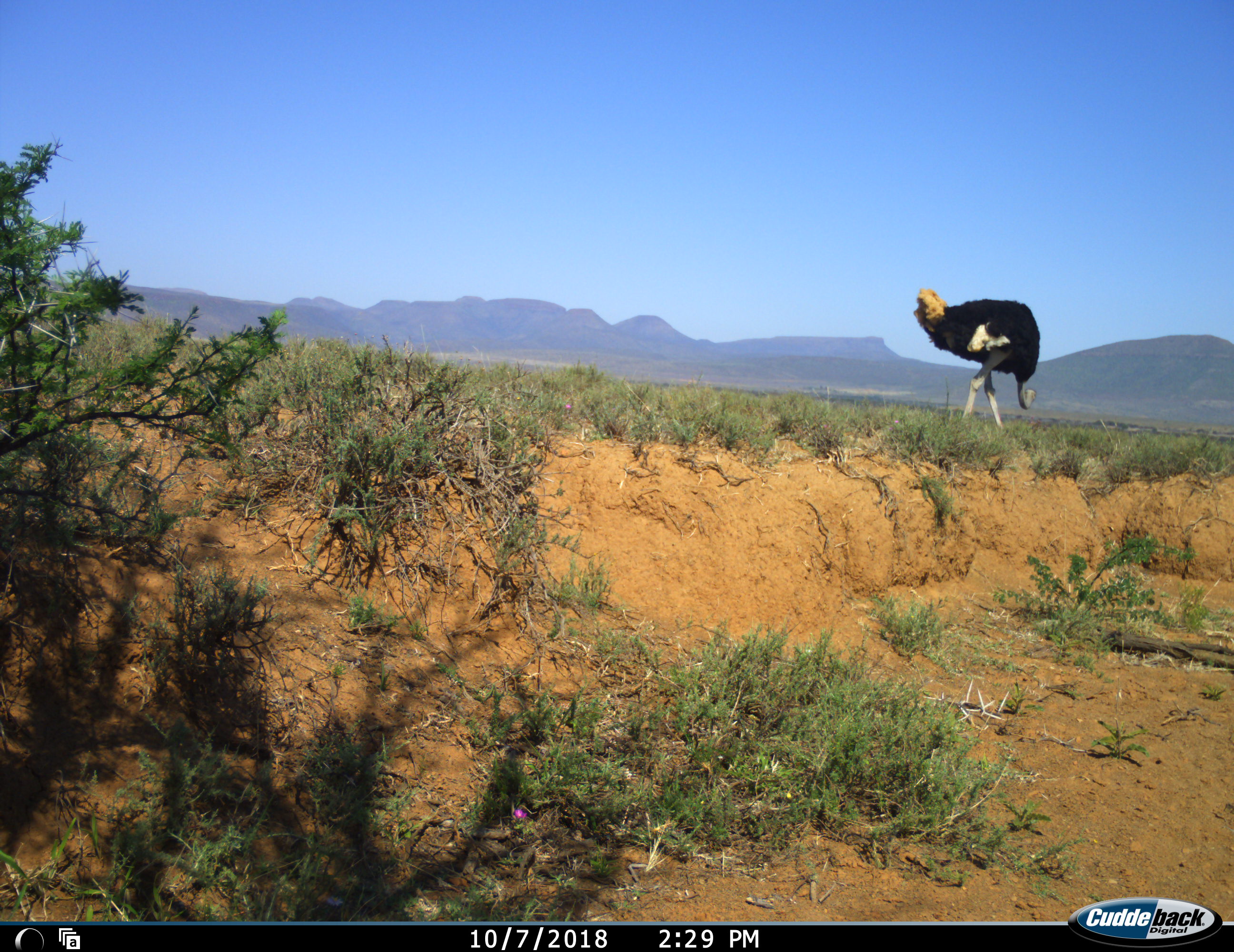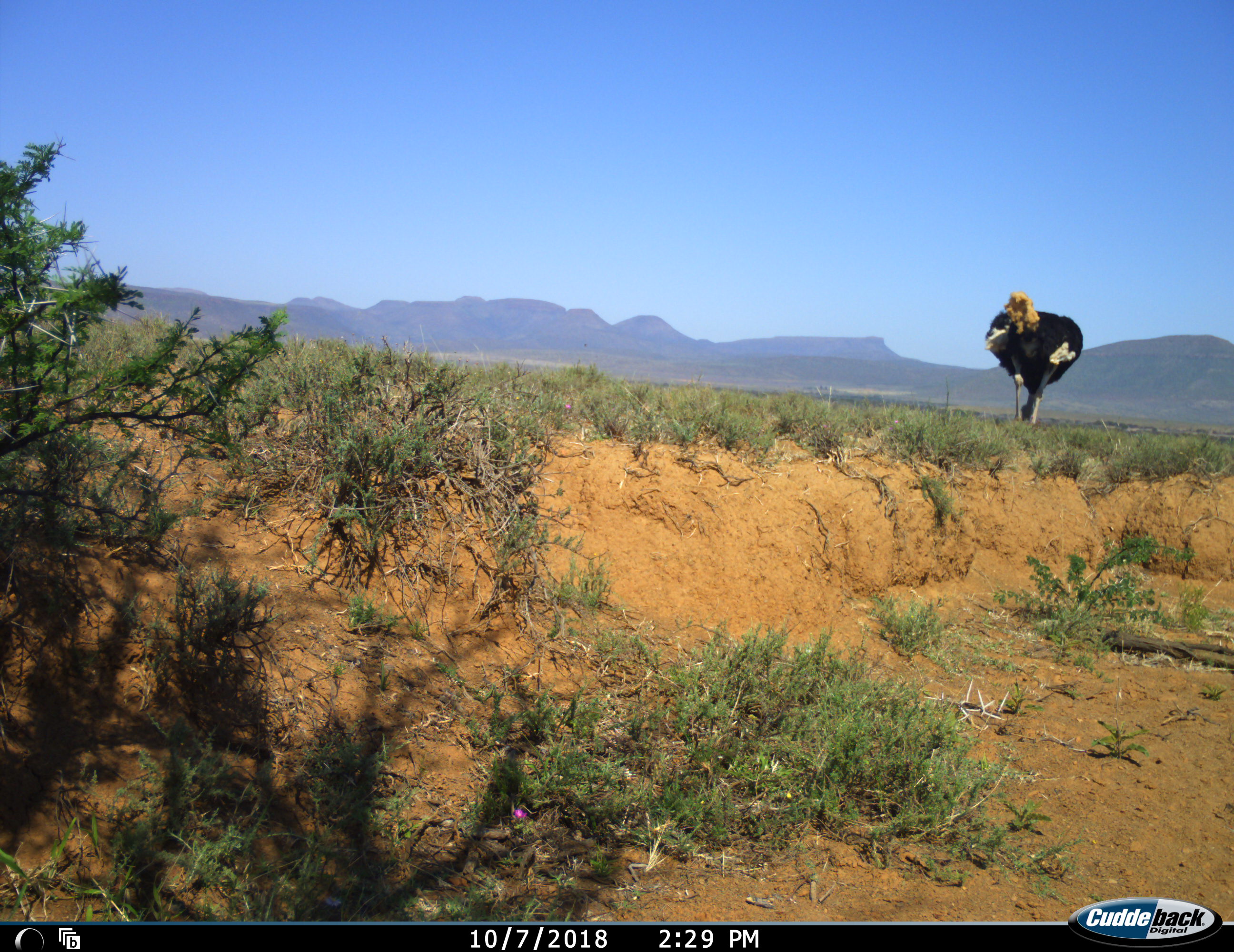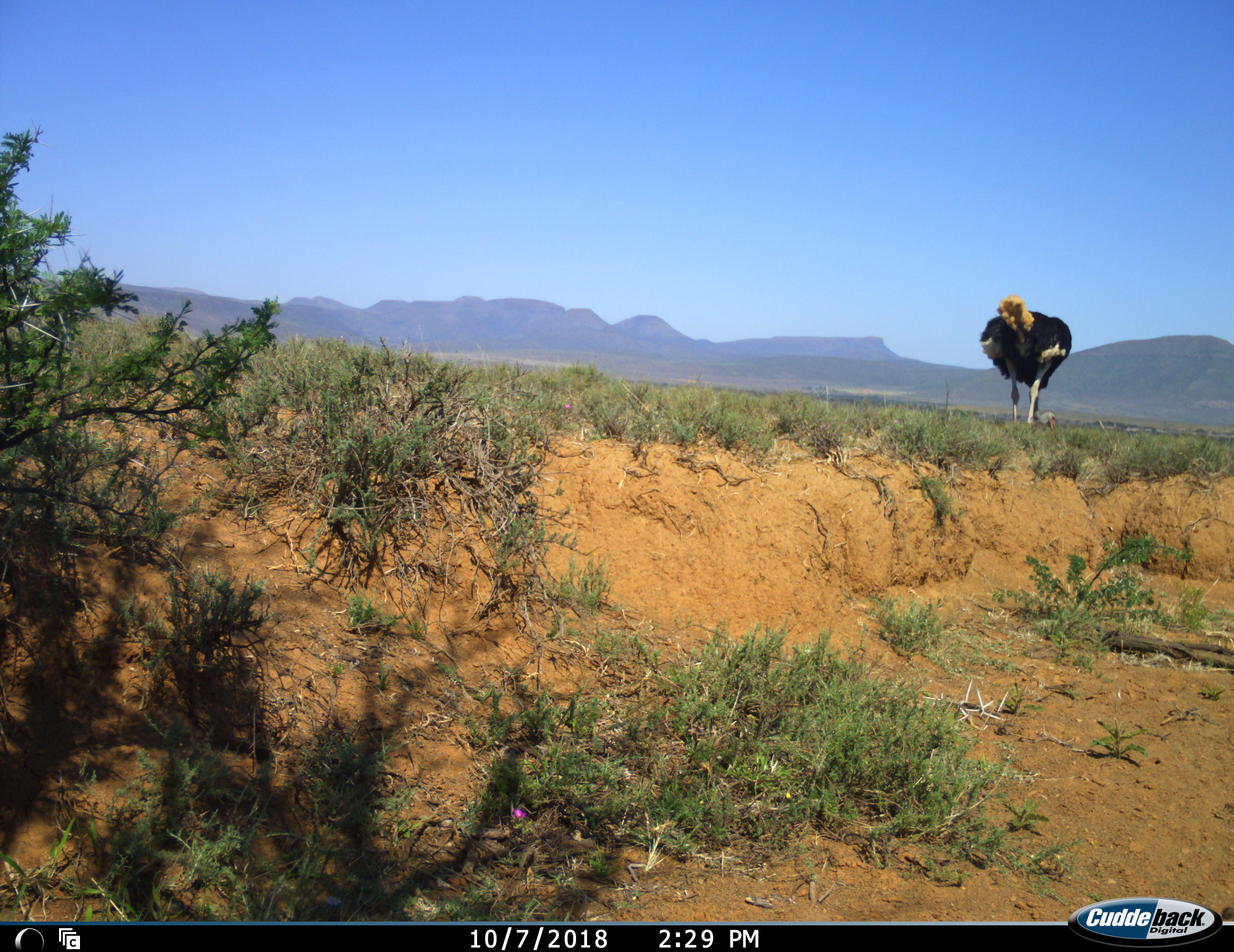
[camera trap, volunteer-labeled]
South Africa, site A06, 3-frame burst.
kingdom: Animalia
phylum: Chordata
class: Aves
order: Struthioniformes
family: Struthionidae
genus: Struthio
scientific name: Struthio camelus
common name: ostrich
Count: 1.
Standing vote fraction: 20%.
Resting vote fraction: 0%.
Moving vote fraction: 40%.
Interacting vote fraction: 0%.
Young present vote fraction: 0%.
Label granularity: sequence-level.